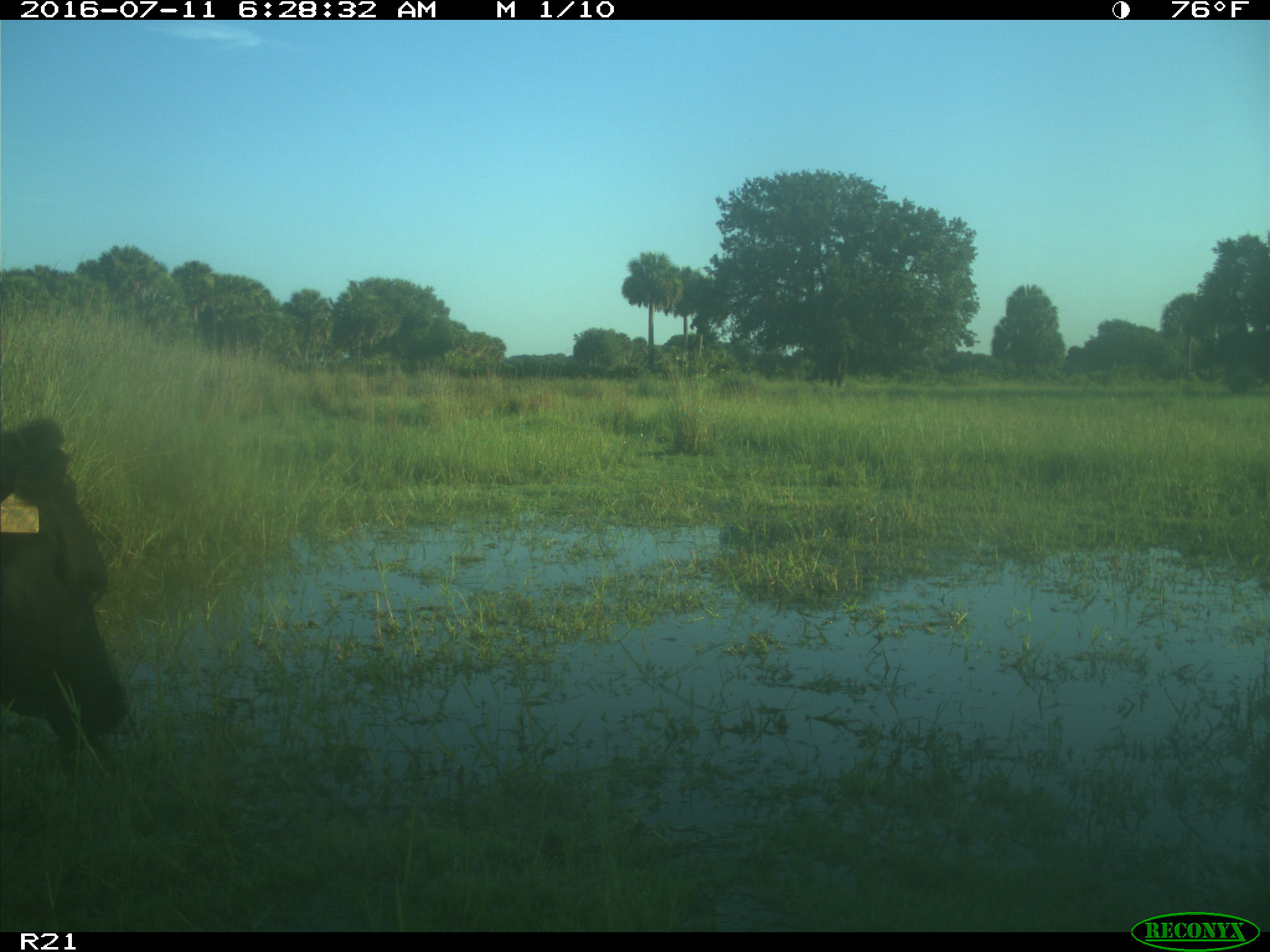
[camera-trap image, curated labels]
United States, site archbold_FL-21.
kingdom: Animalia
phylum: Chordata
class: Mammalia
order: Artiodactyla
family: Bovidae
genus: Bos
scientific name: Bos taurus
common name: domestic cow